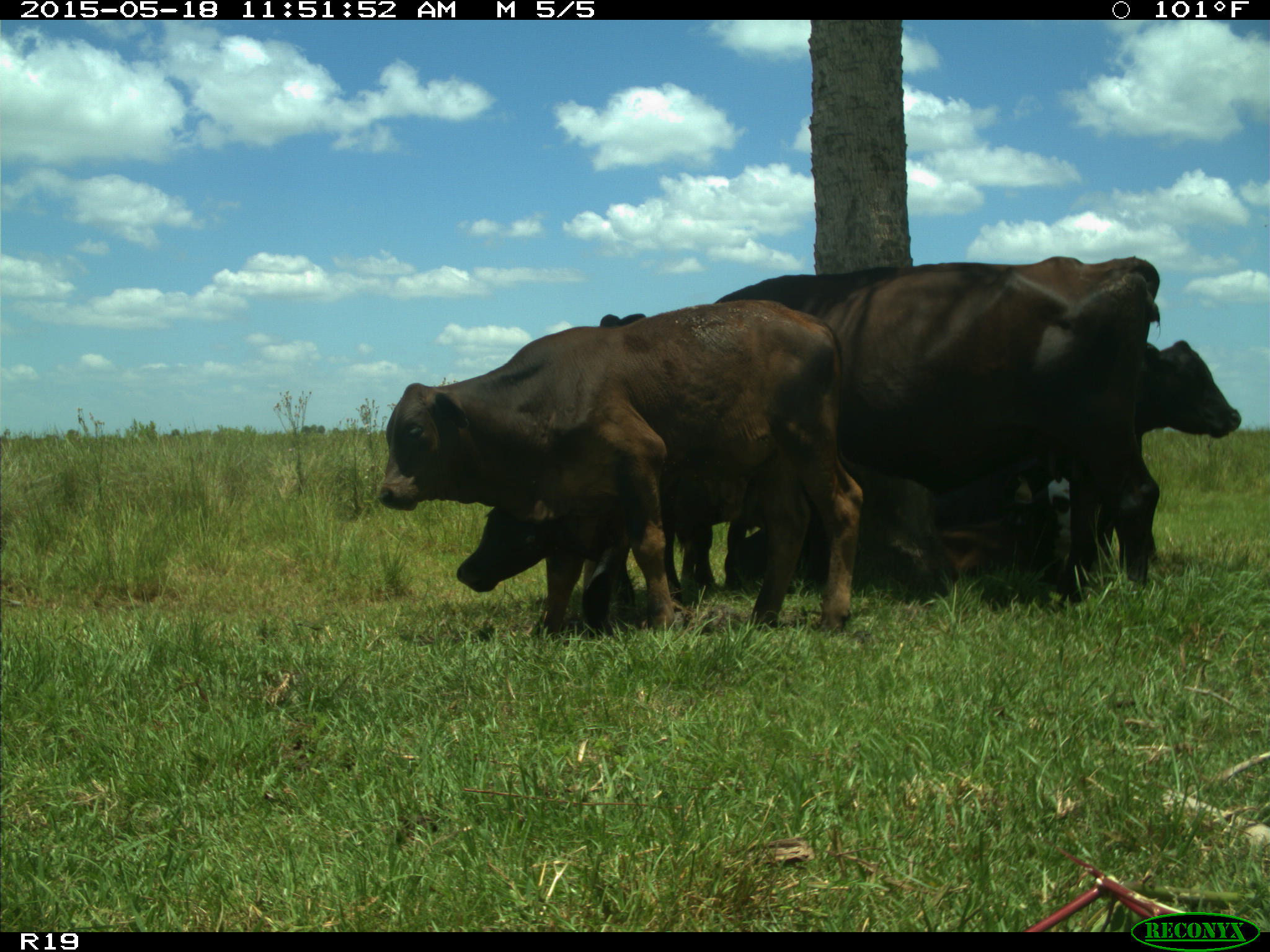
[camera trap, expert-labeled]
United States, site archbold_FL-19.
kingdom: Animalia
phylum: Chordata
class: Mammalia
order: Artiodactyla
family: Bovidae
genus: Bos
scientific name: Bos taurus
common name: domestic cow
Bos taurus (domestic cow).